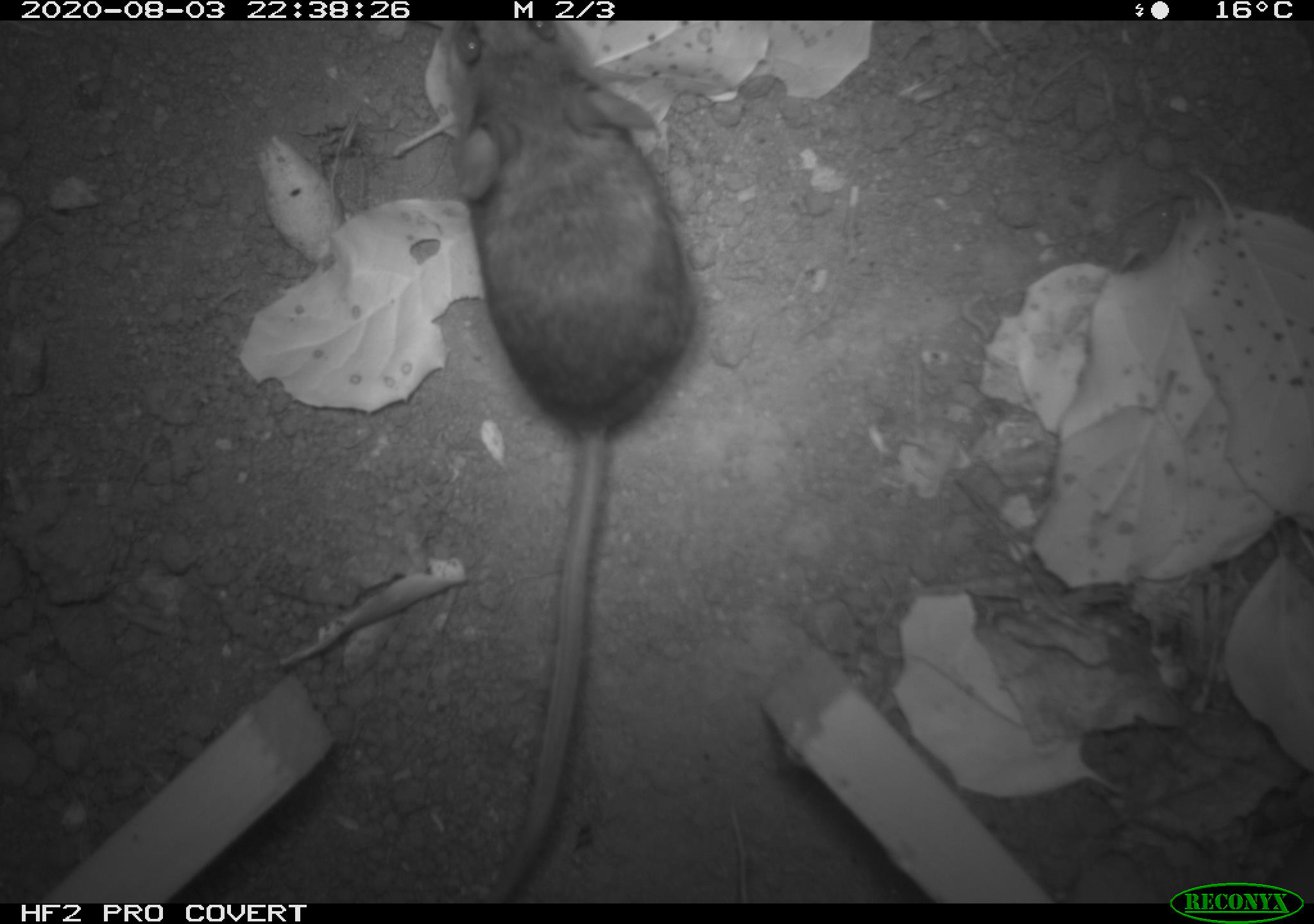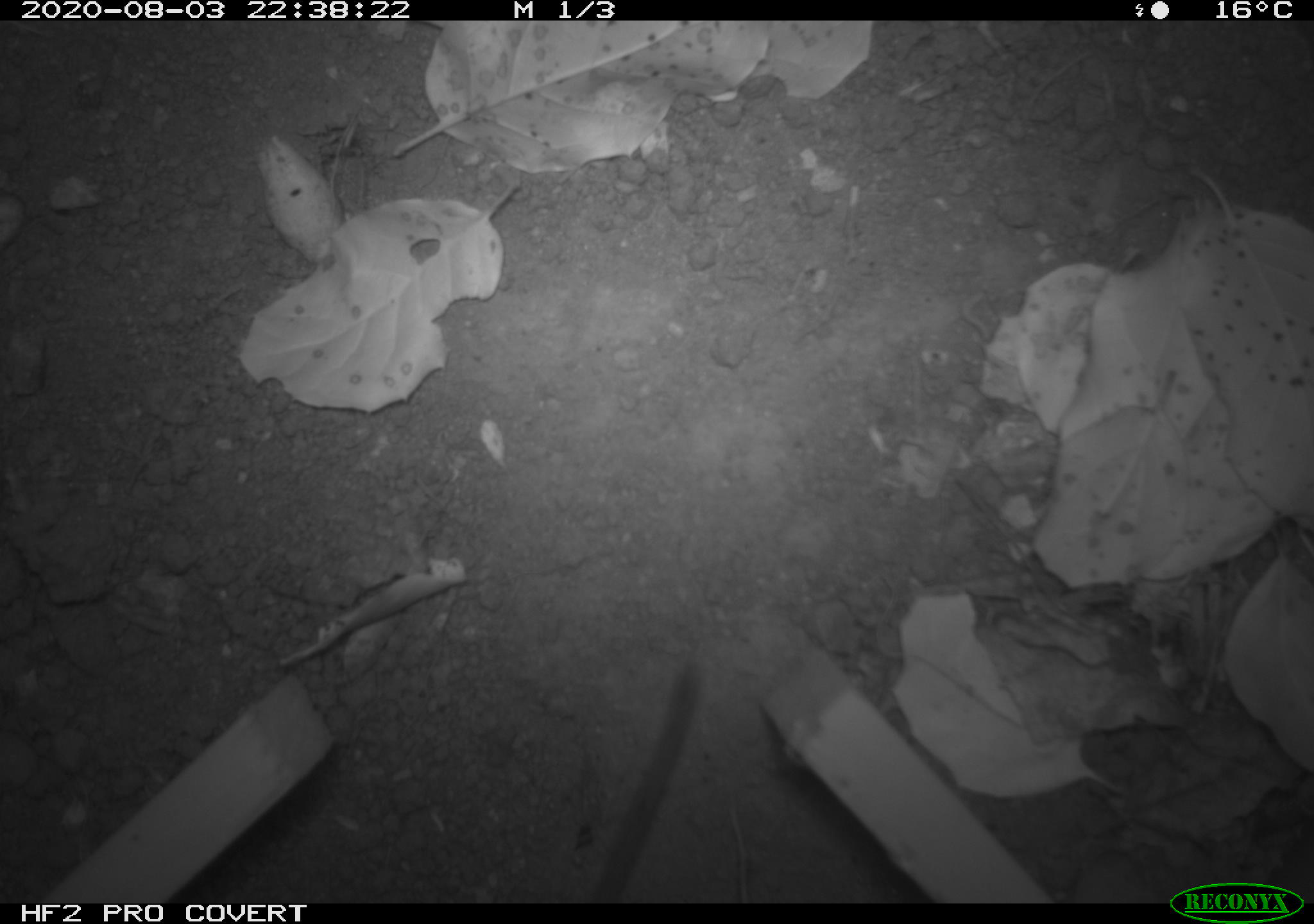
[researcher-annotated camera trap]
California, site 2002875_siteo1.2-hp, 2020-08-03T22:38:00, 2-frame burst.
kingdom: Animalia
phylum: Chordata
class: Mammalia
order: Rodentia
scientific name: Rodentia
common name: rodent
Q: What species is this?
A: Rodent (Rodentia).